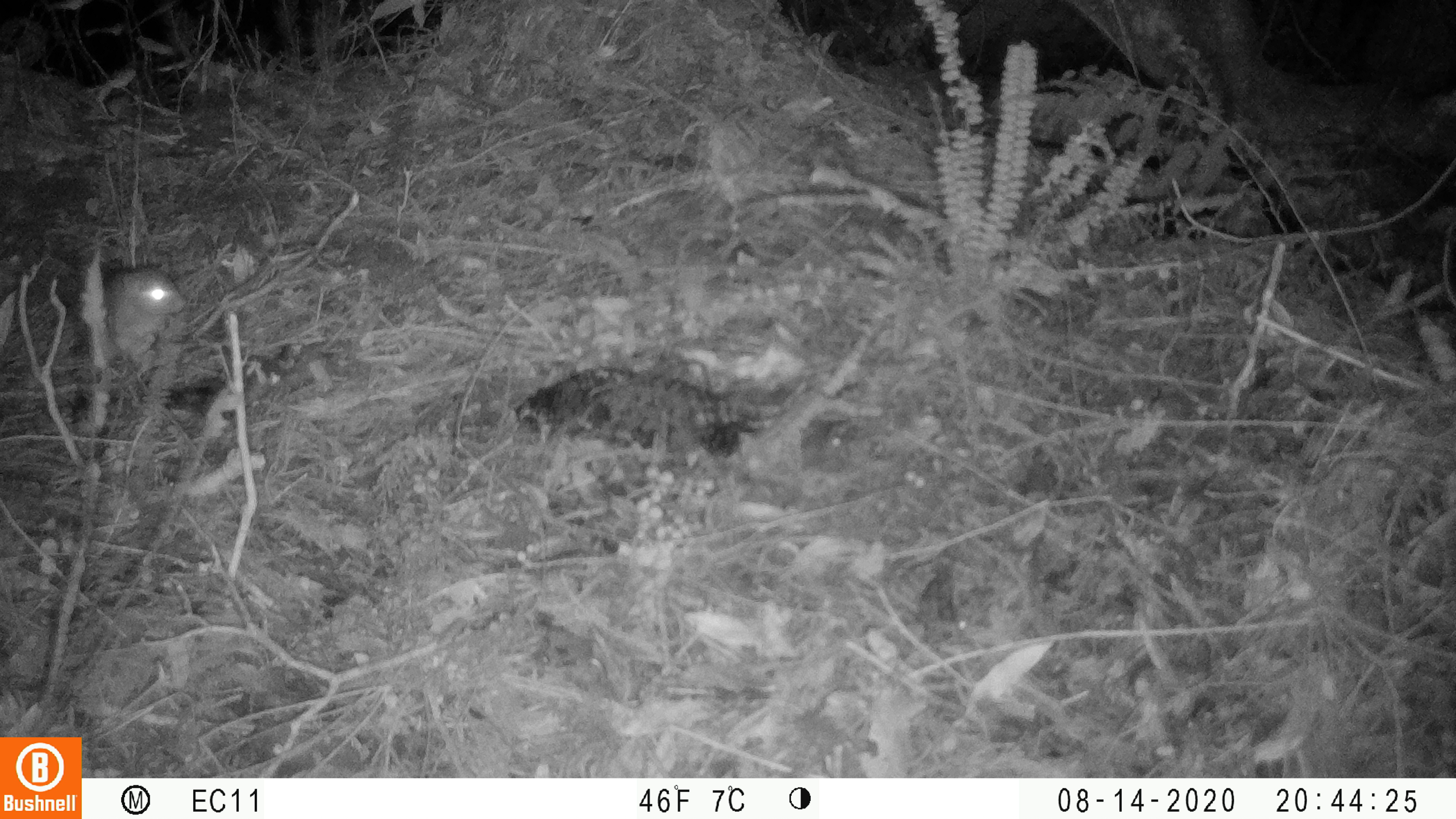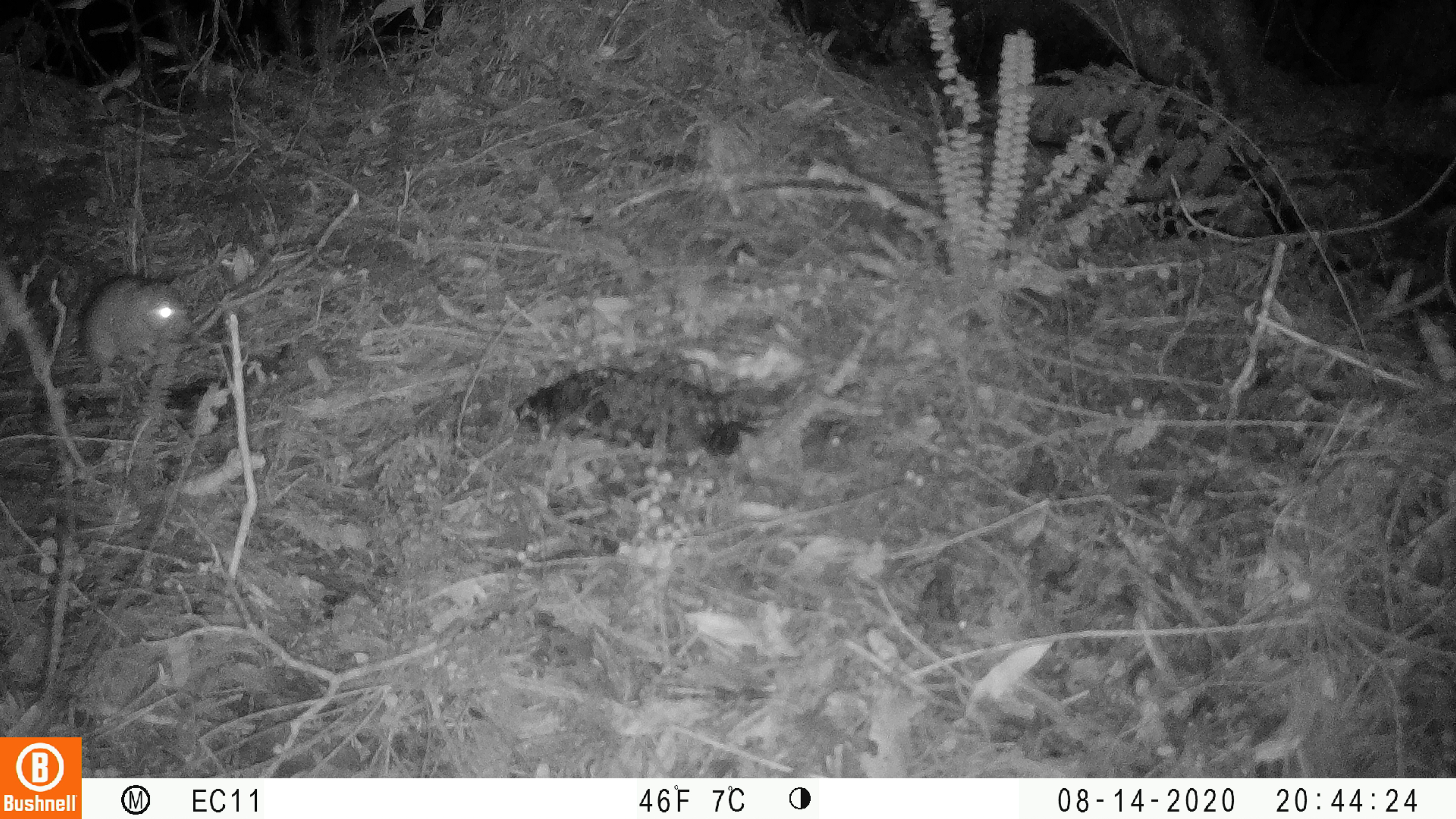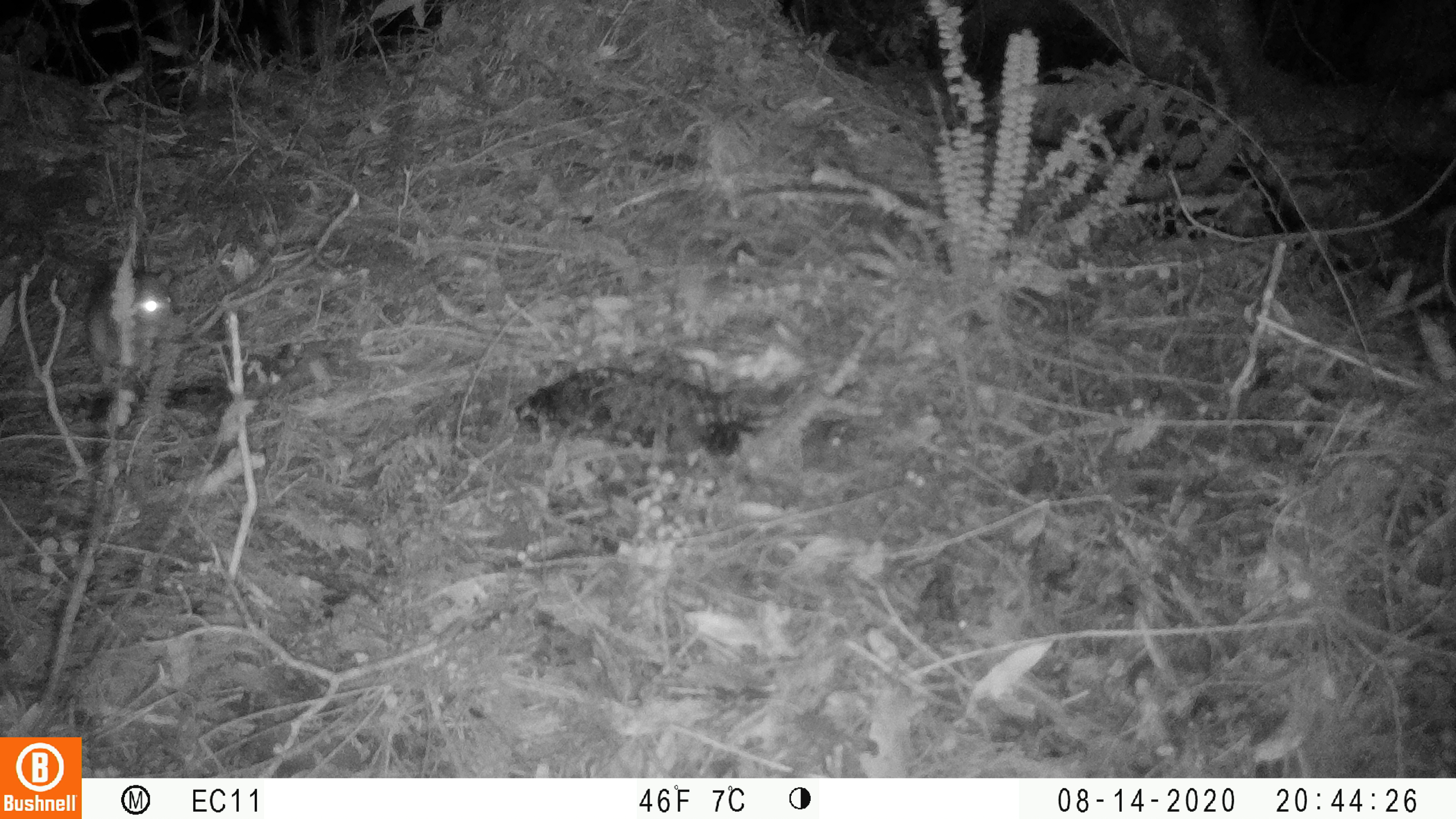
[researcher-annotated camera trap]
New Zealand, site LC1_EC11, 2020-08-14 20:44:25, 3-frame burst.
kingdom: Animalia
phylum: Chordata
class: Mammalia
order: Rodentia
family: Muridae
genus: Rattus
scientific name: Rattus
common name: rat